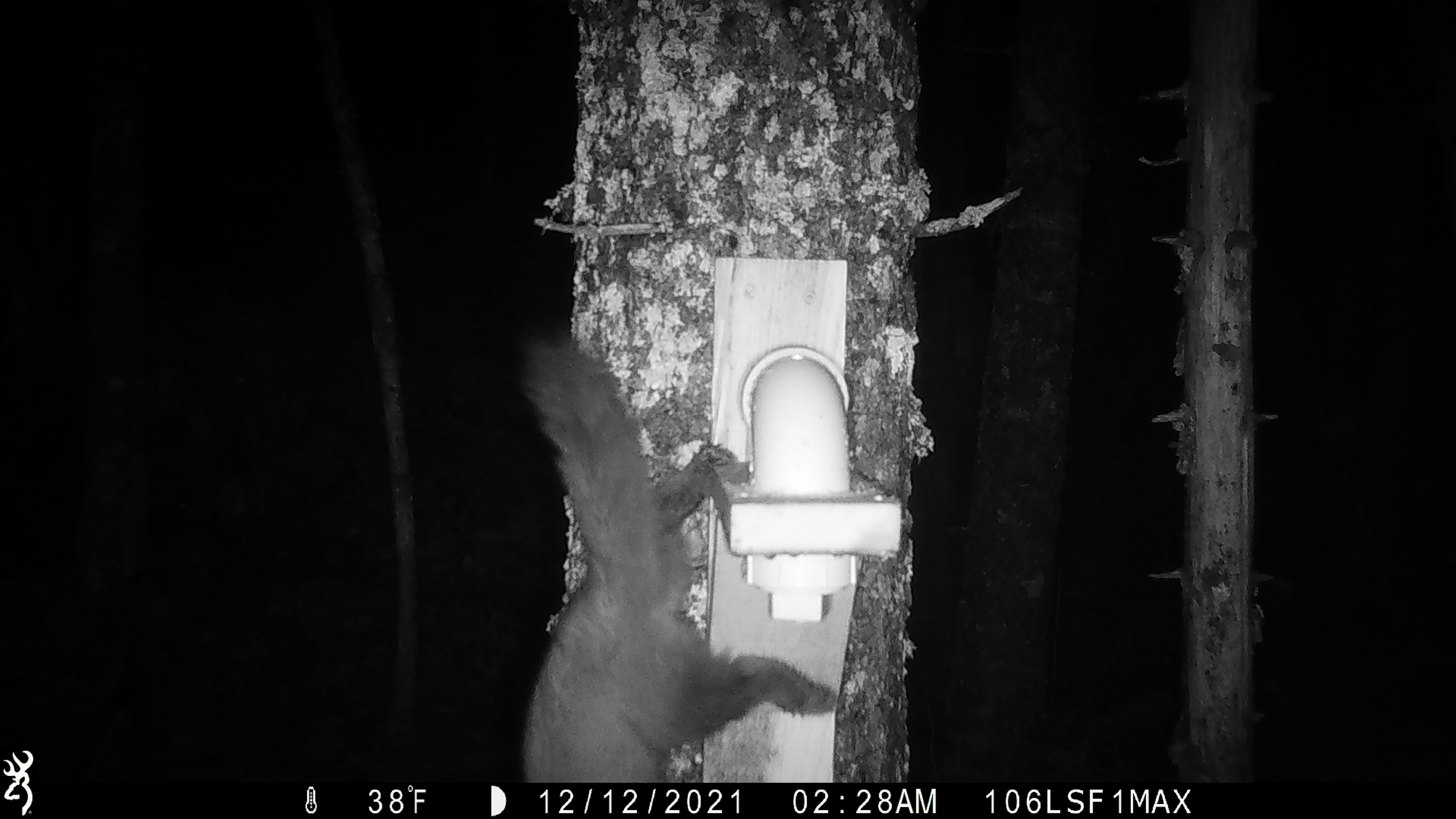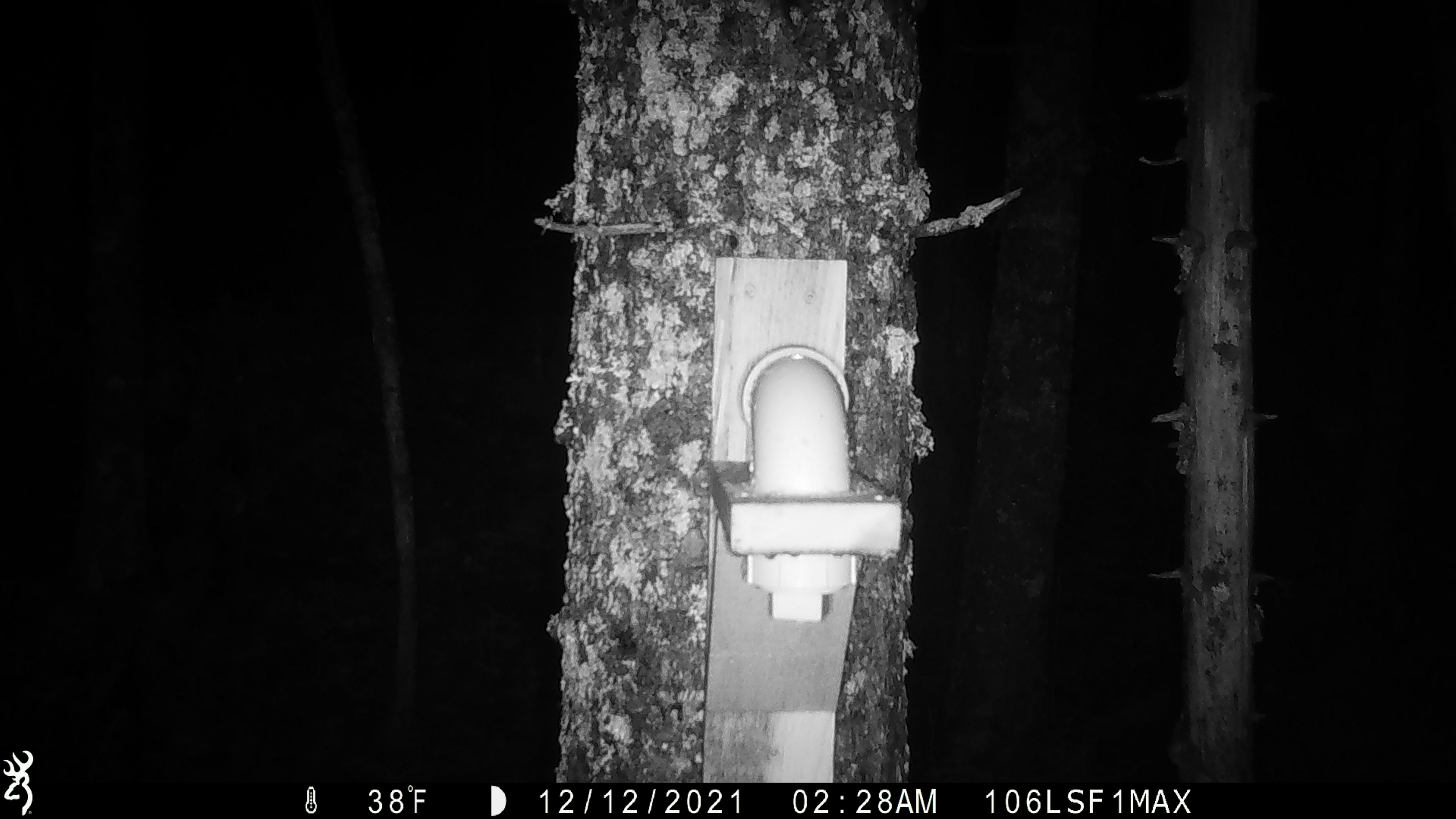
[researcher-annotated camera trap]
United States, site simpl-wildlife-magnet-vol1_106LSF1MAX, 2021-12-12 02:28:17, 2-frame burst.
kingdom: Animalia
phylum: Chordata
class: Mammalia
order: Carnivora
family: Mustelidae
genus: Martes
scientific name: Martes americana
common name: american marten